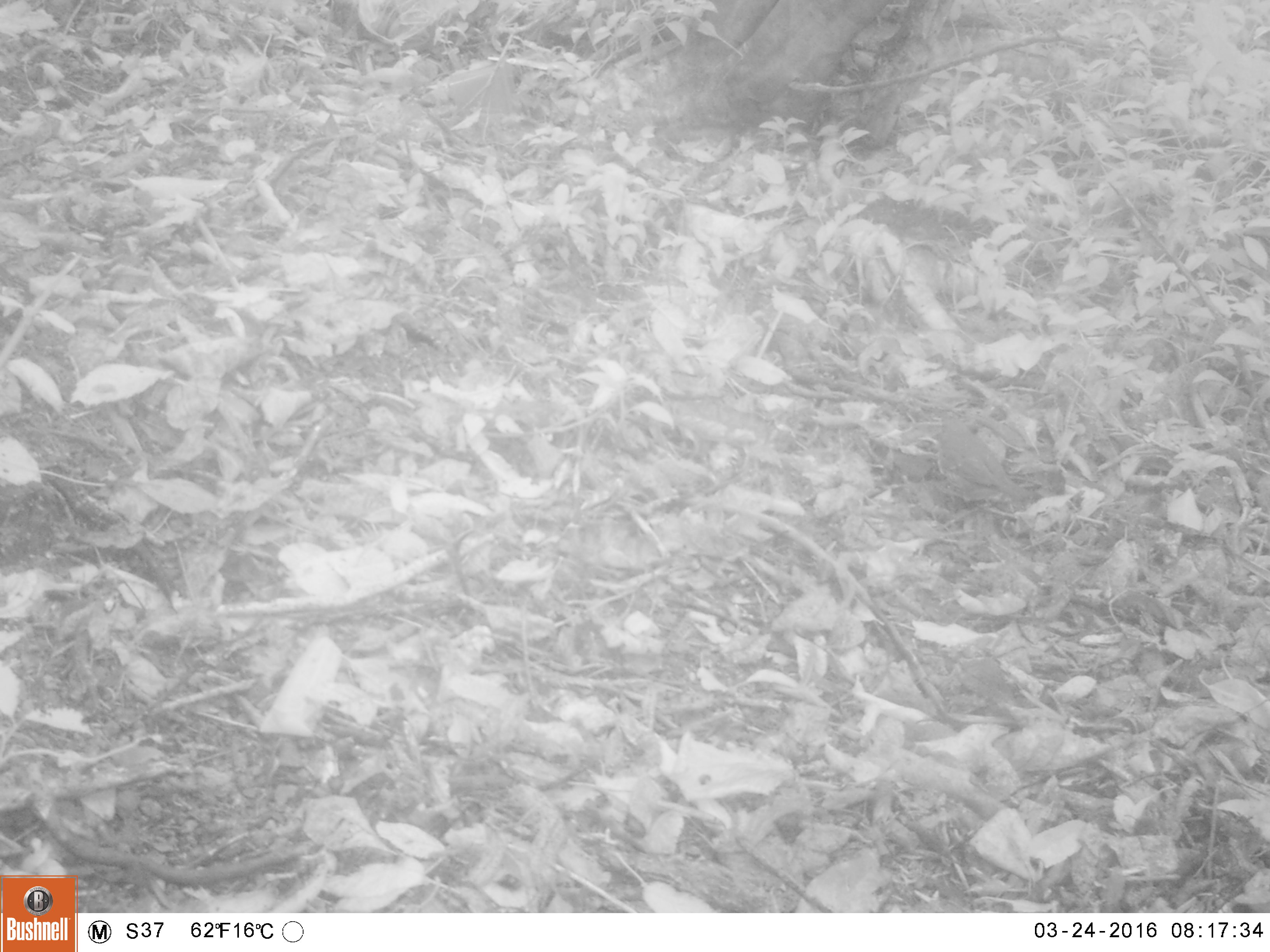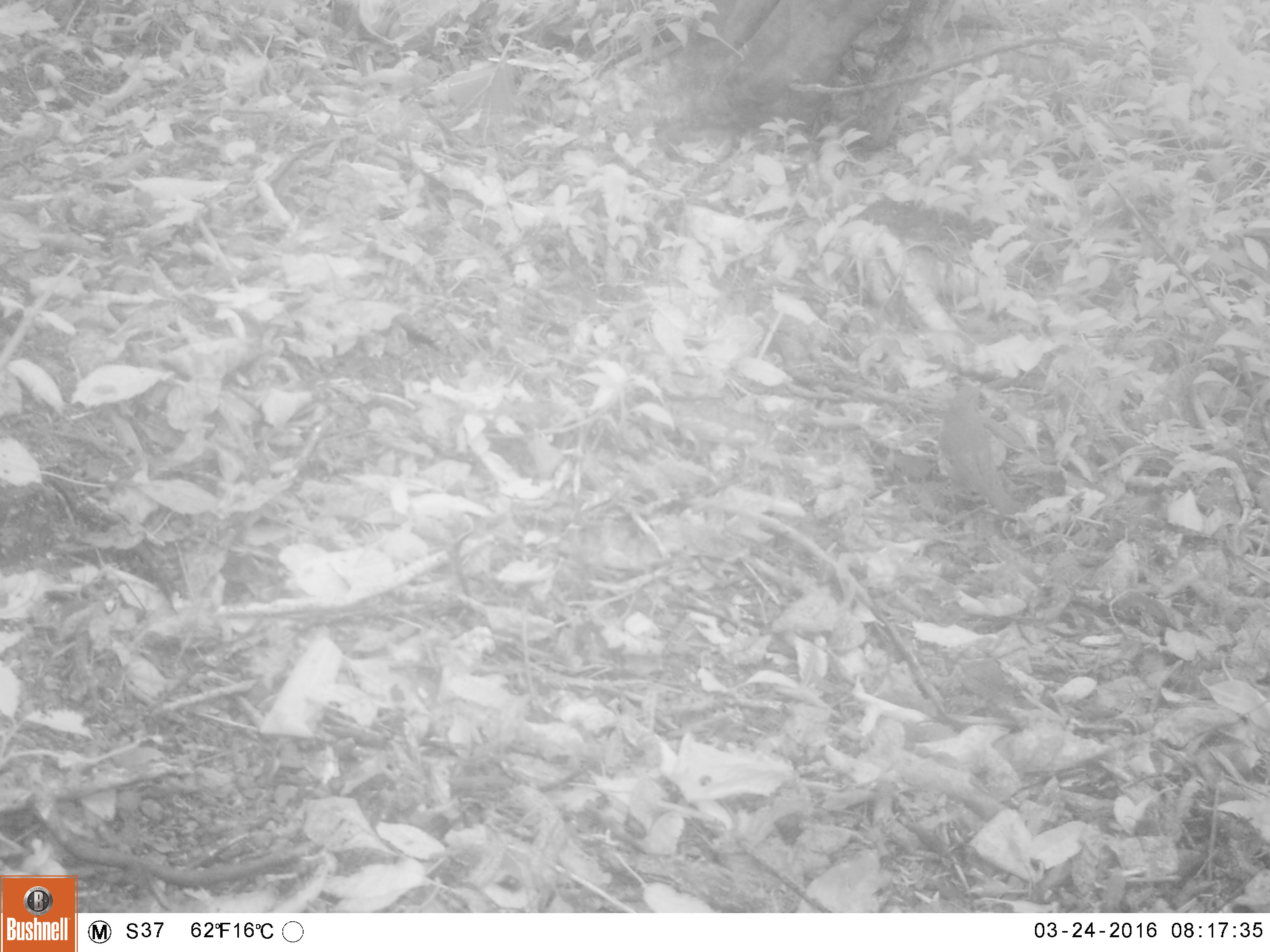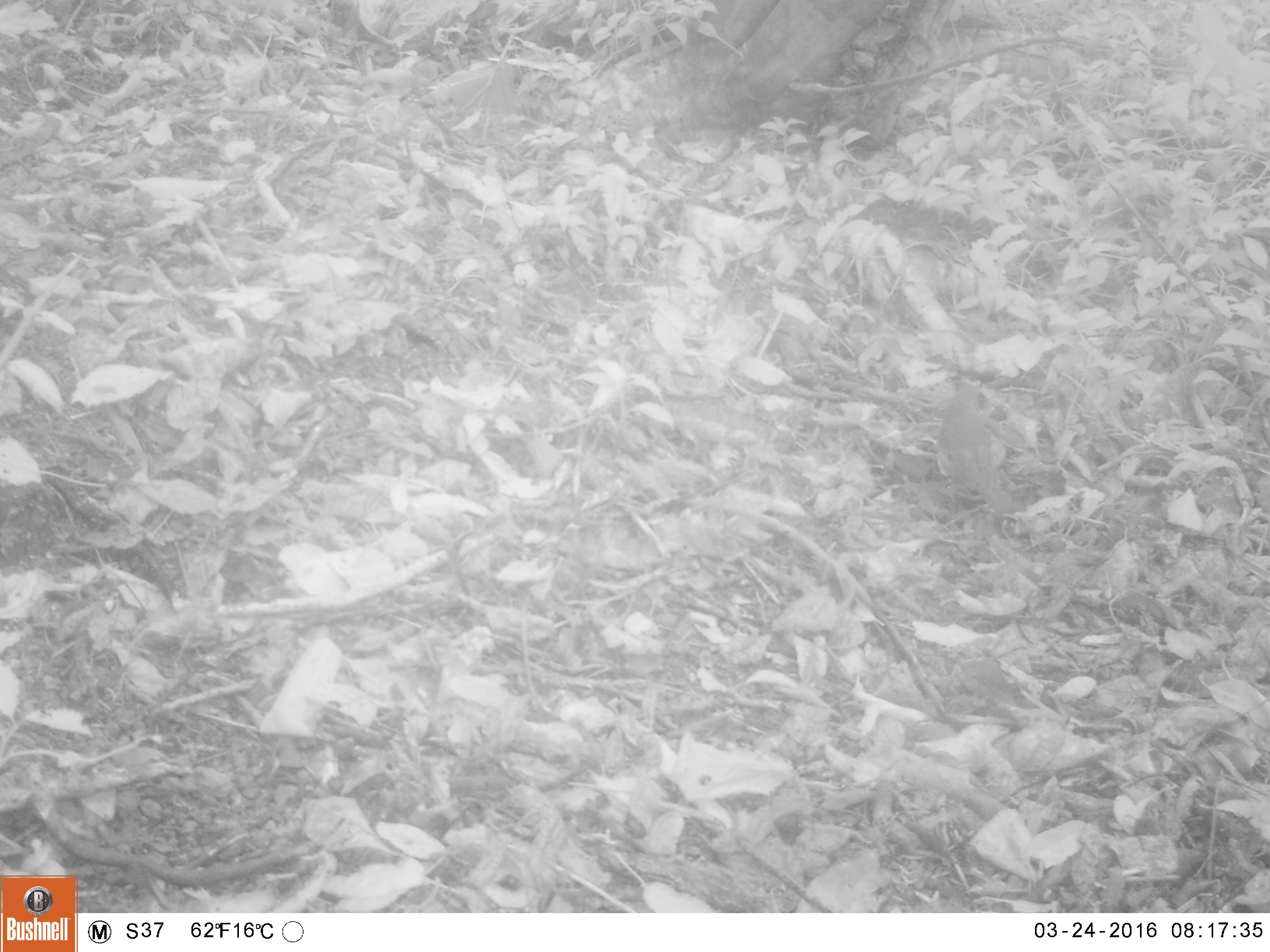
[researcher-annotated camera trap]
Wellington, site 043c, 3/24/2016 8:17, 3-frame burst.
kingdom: Animalia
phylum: Chordata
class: Aves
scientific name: Aves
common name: bird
Bird (Aves).